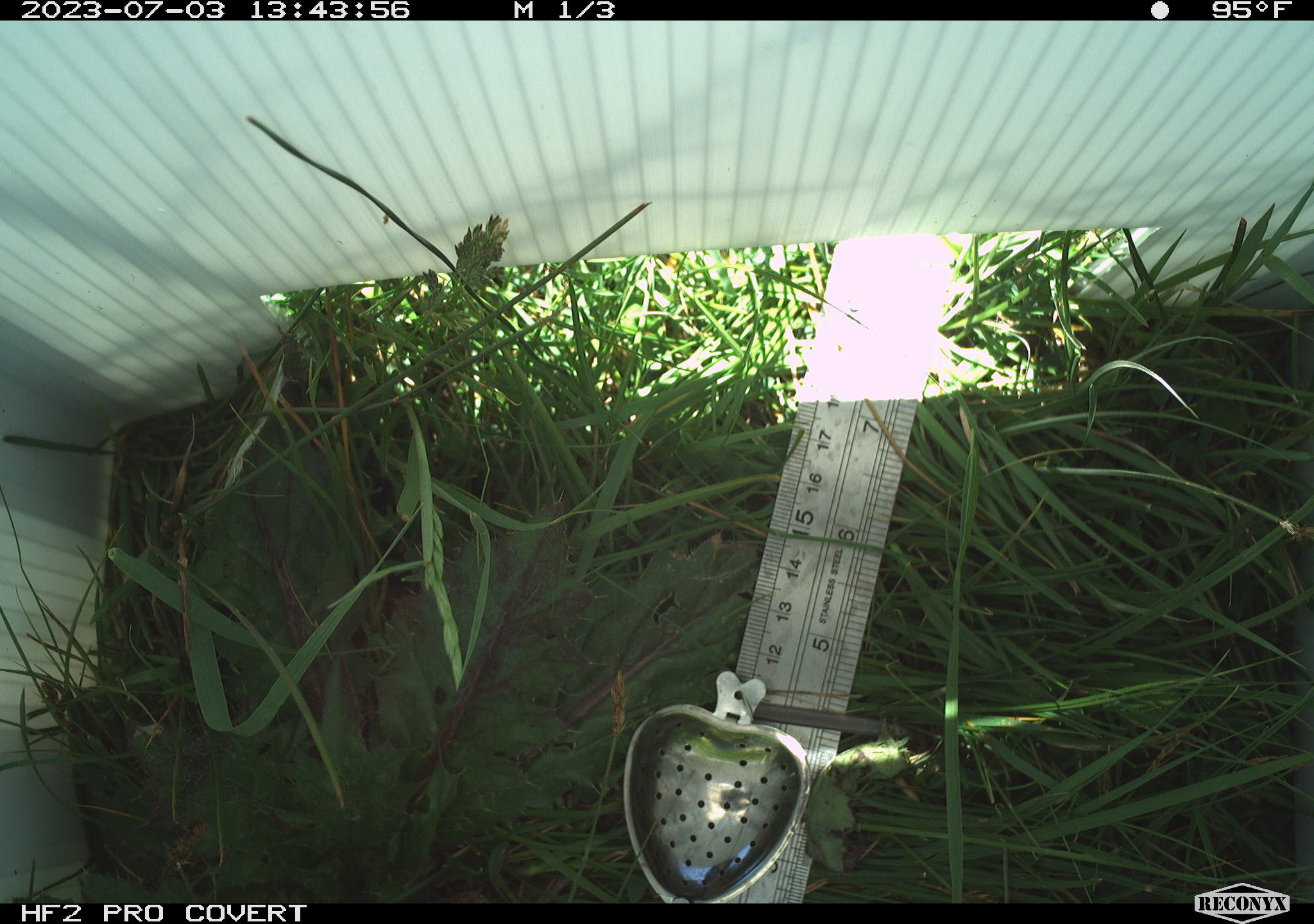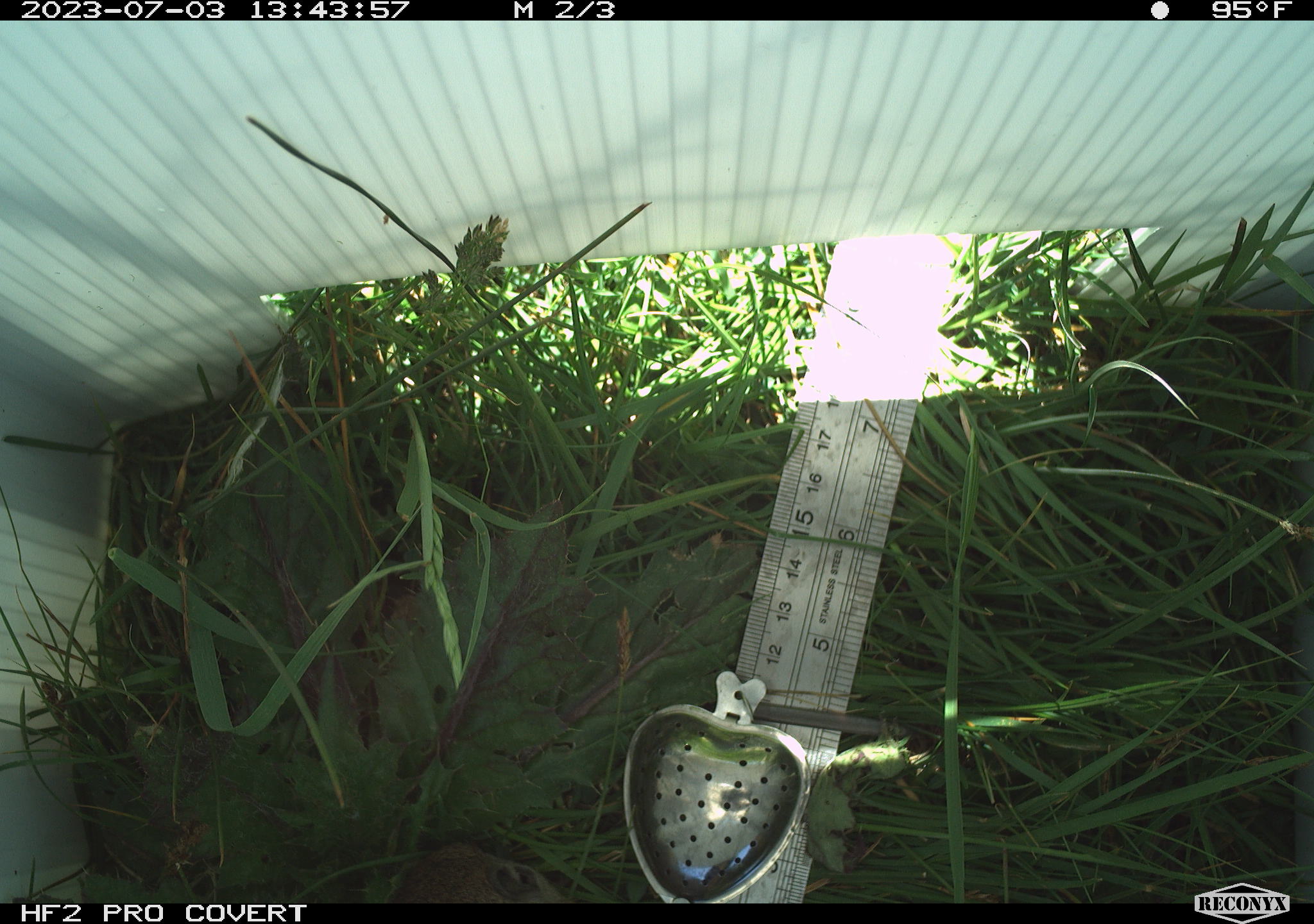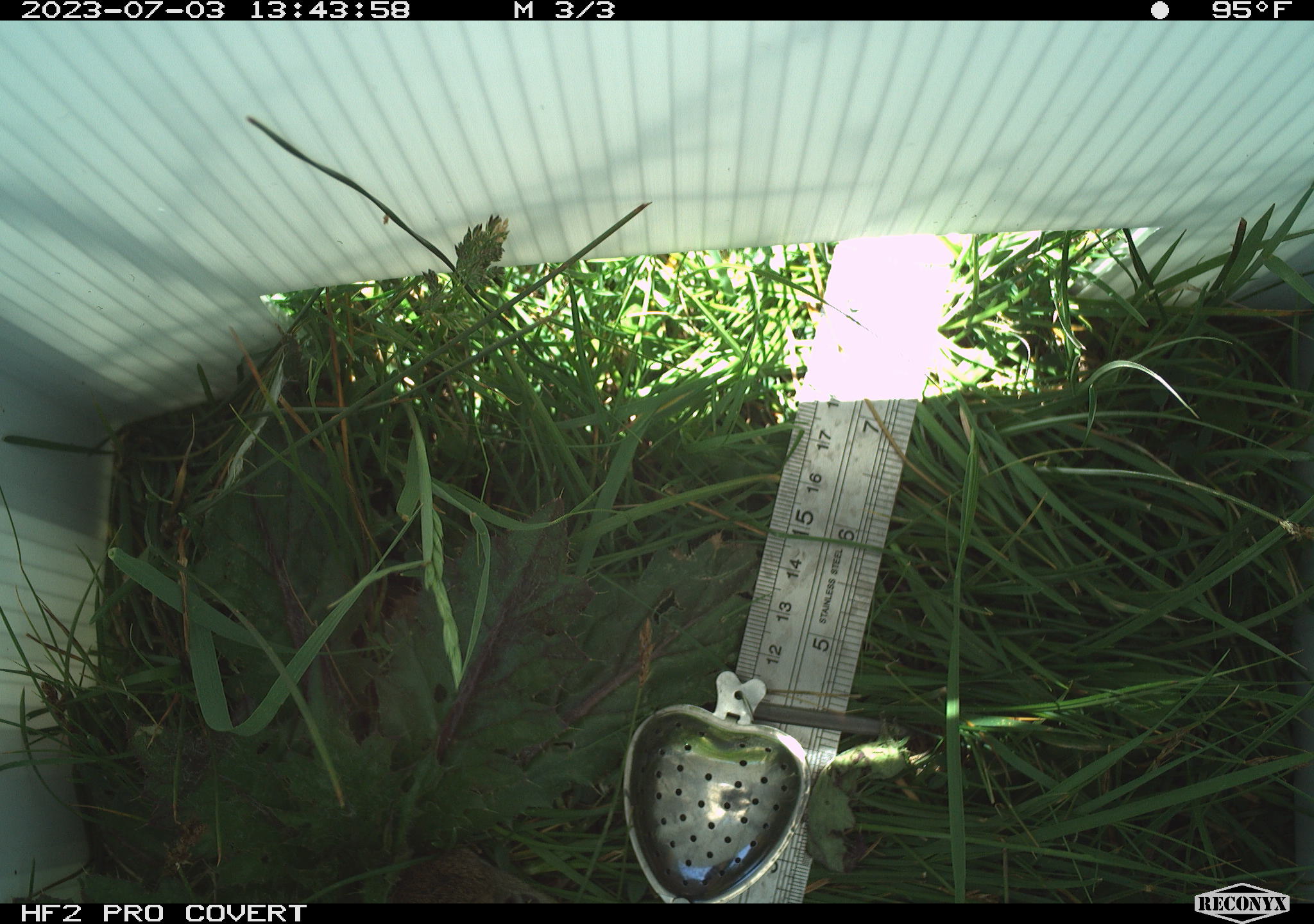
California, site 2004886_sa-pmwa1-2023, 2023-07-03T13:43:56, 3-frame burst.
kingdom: Animalia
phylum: Chordata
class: Mammalia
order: Rodentia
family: Sciuridae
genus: Urocitellus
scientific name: Urocitellus beldingi beldingi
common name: belding's ground squirrel